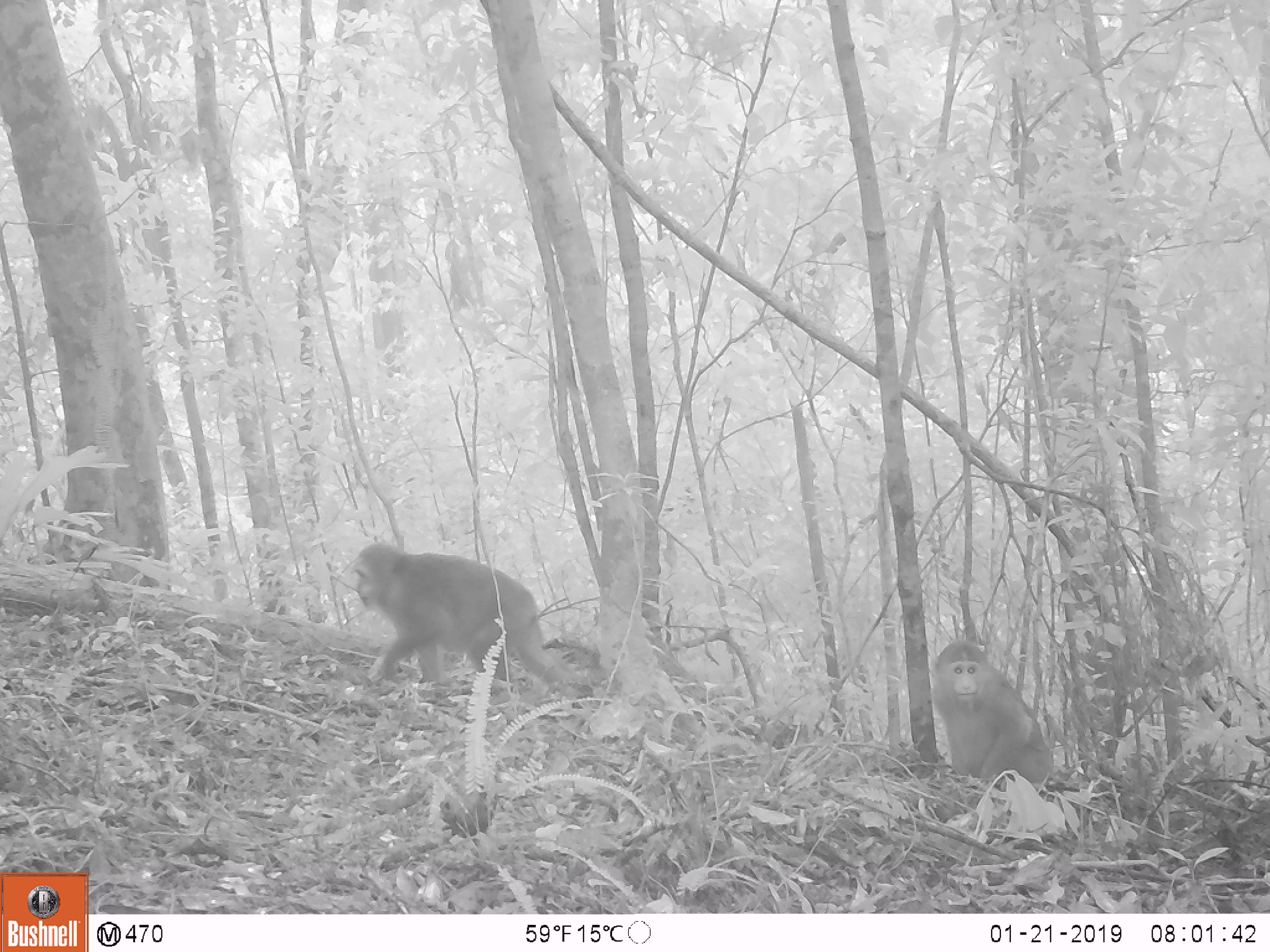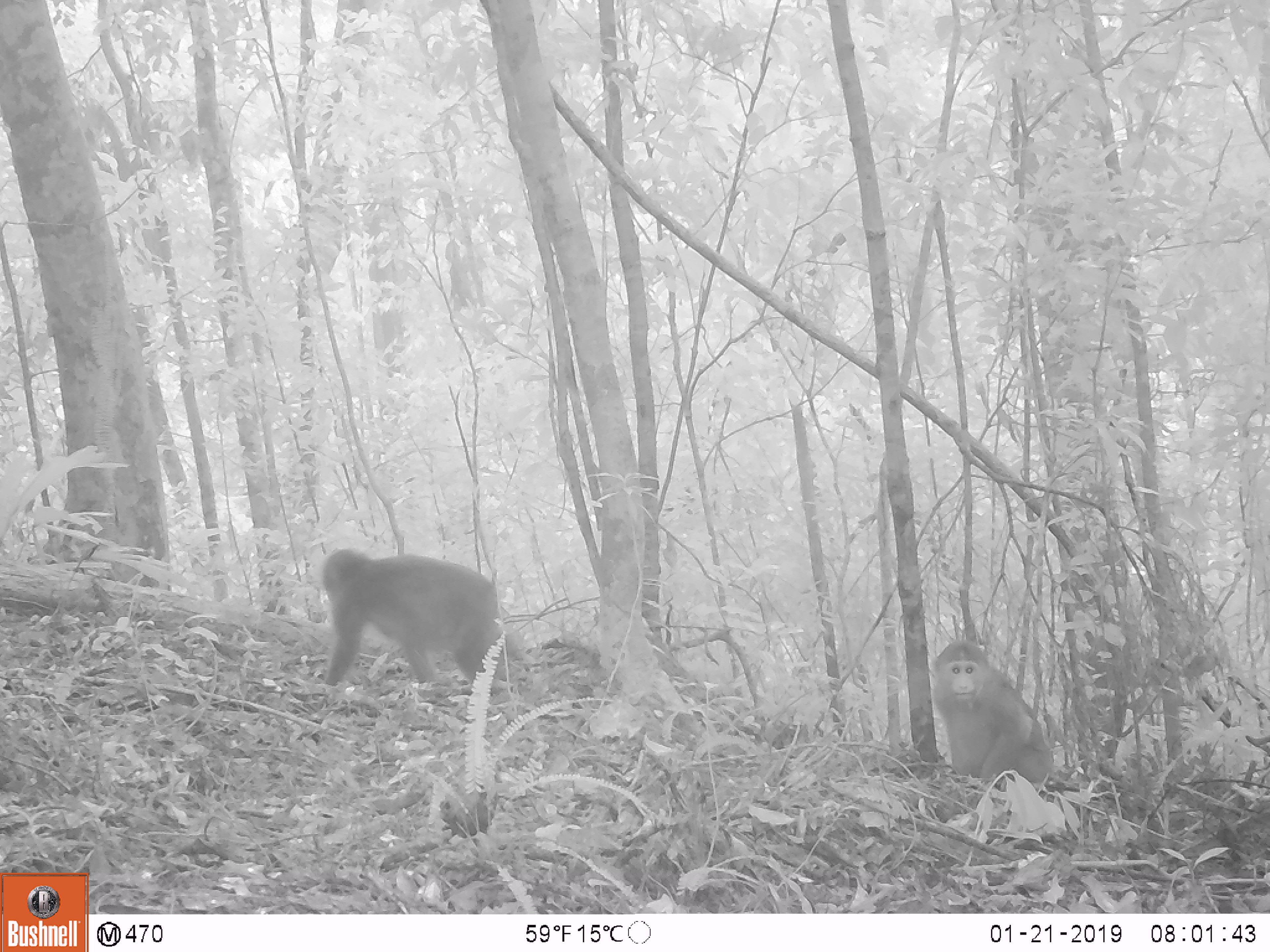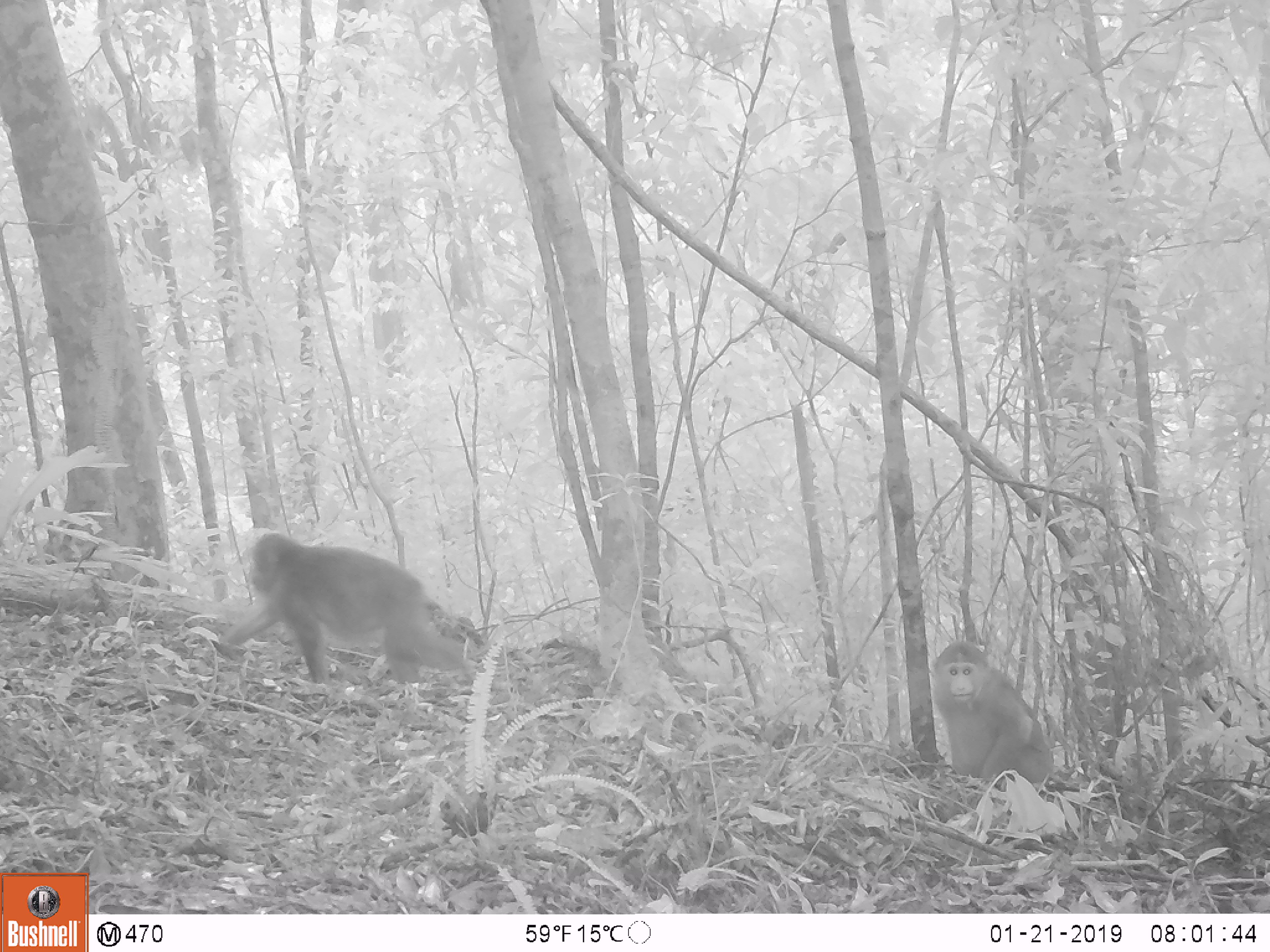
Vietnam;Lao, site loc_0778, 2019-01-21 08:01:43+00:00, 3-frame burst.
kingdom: Animalia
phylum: Chordata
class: Mammalia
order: Primates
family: Cercopithecidae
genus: Macaca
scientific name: Macaca arctoides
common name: stump-tailed macaque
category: stump tailed macaque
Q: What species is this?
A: Stump tailed macaque (stump-tailed macaque) (Macaca arctoides).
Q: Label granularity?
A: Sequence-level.